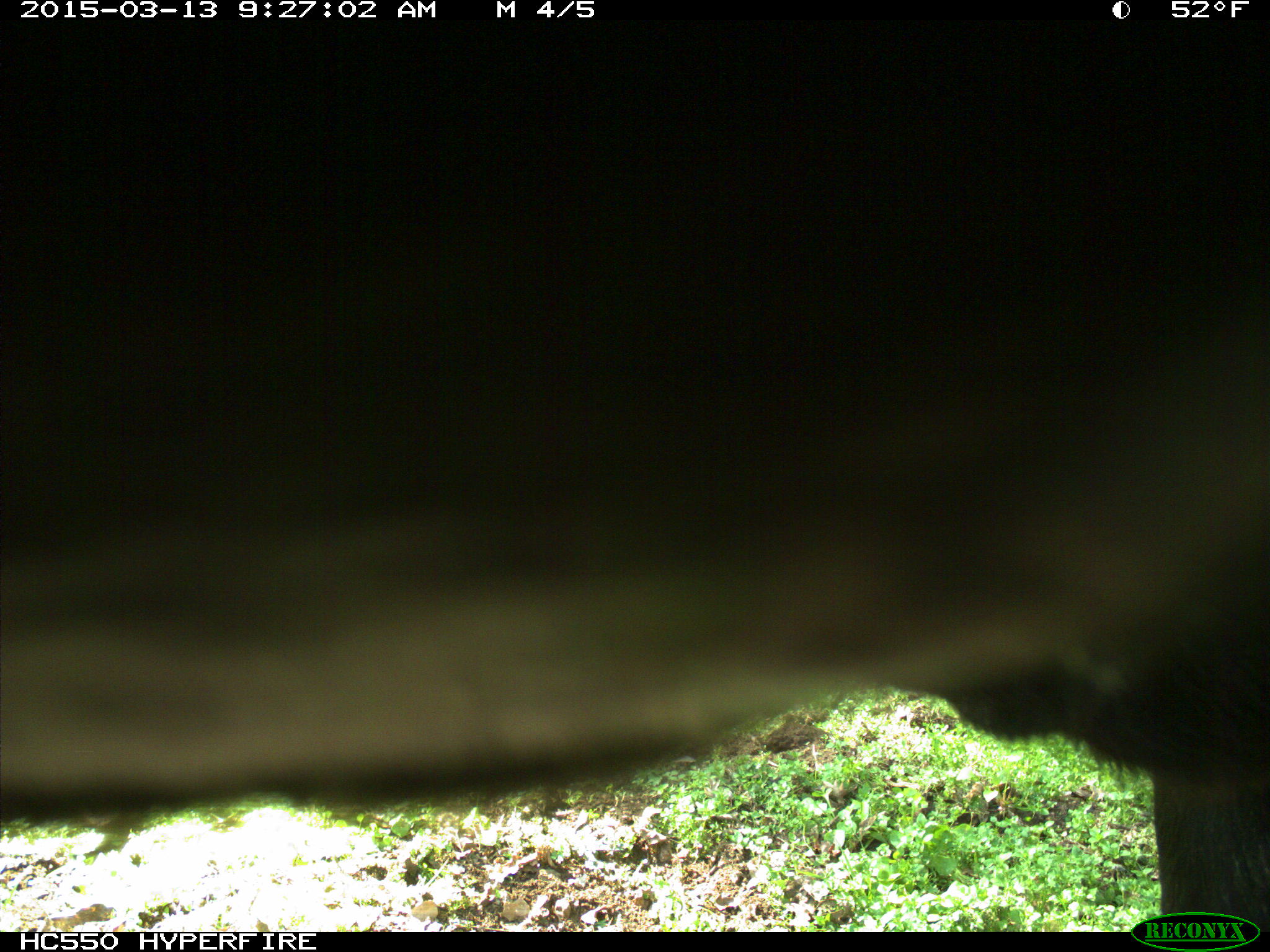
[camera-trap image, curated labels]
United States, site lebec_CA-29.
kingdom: Animalia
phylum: Chordata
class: Mammalia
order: Artiodactyla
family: Bovidae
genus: Bos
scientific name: Bos taurus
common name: domestic cow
Bos taurus (domestic cow).